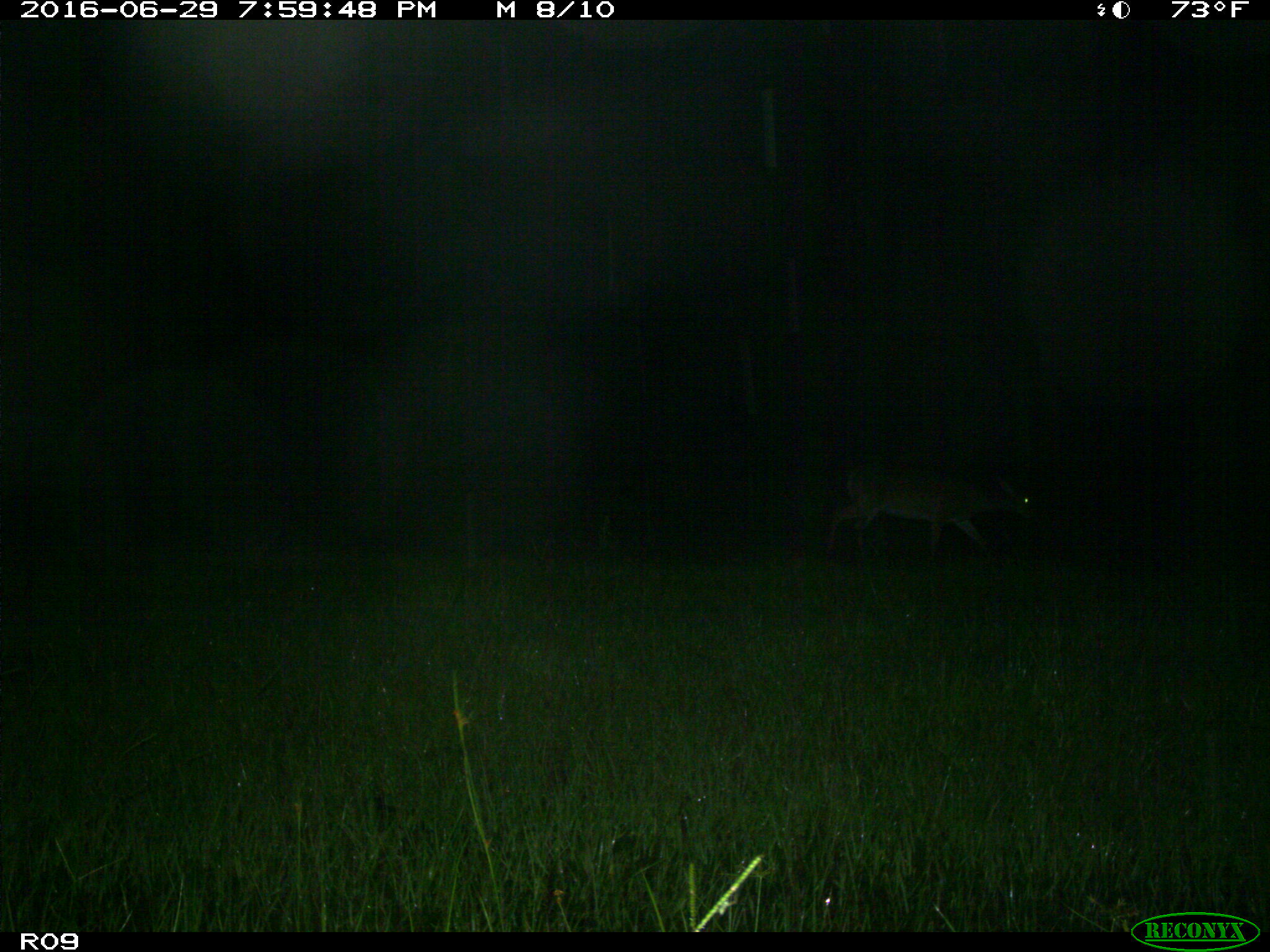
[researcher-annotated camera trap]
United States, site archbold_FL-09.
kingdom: Animalia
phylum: Chordata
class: Mammalia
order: Artiodactyla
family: Cervidae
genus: Odocoileus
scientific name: Odocoileus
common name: deer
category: unidentified deer